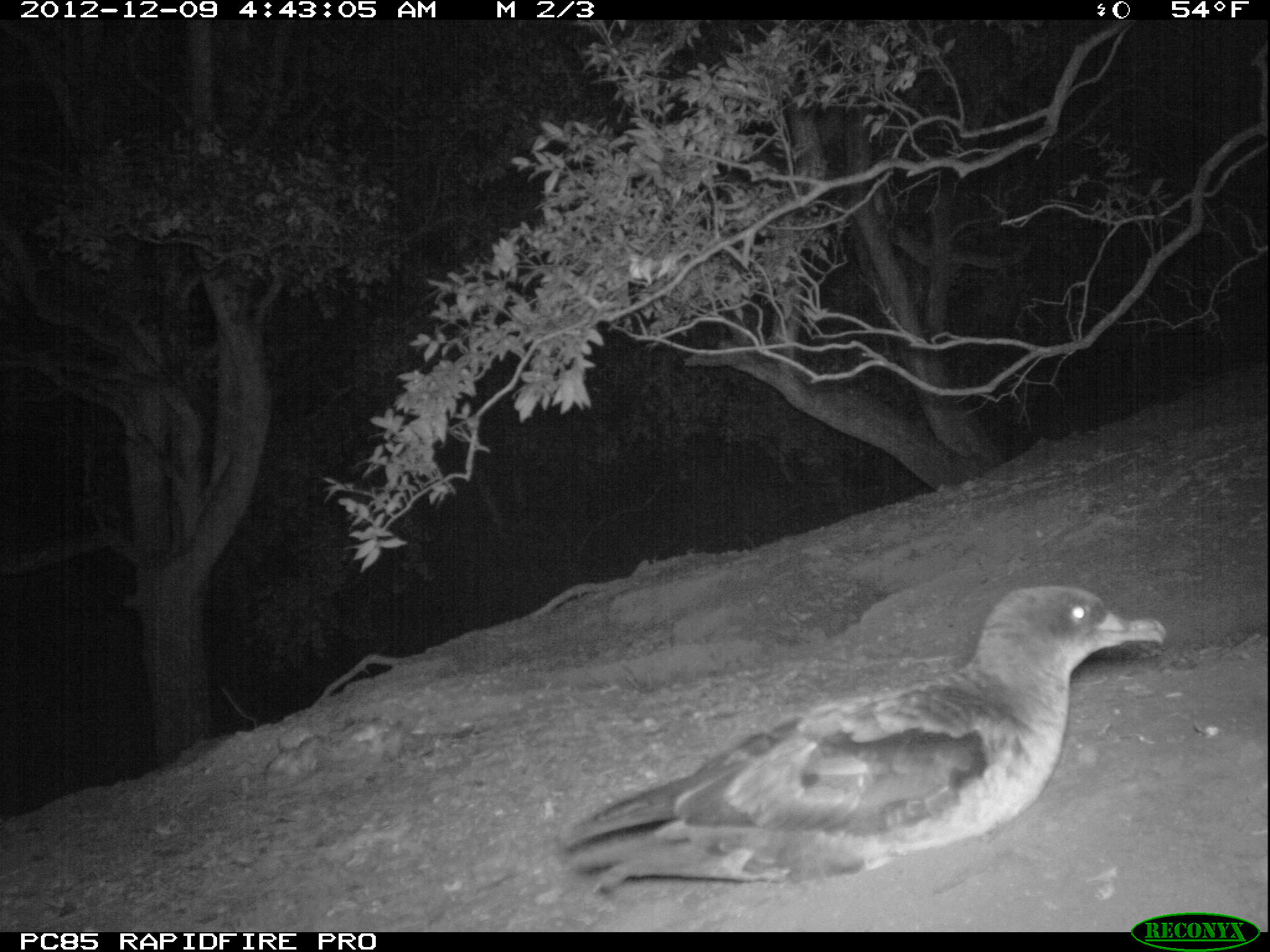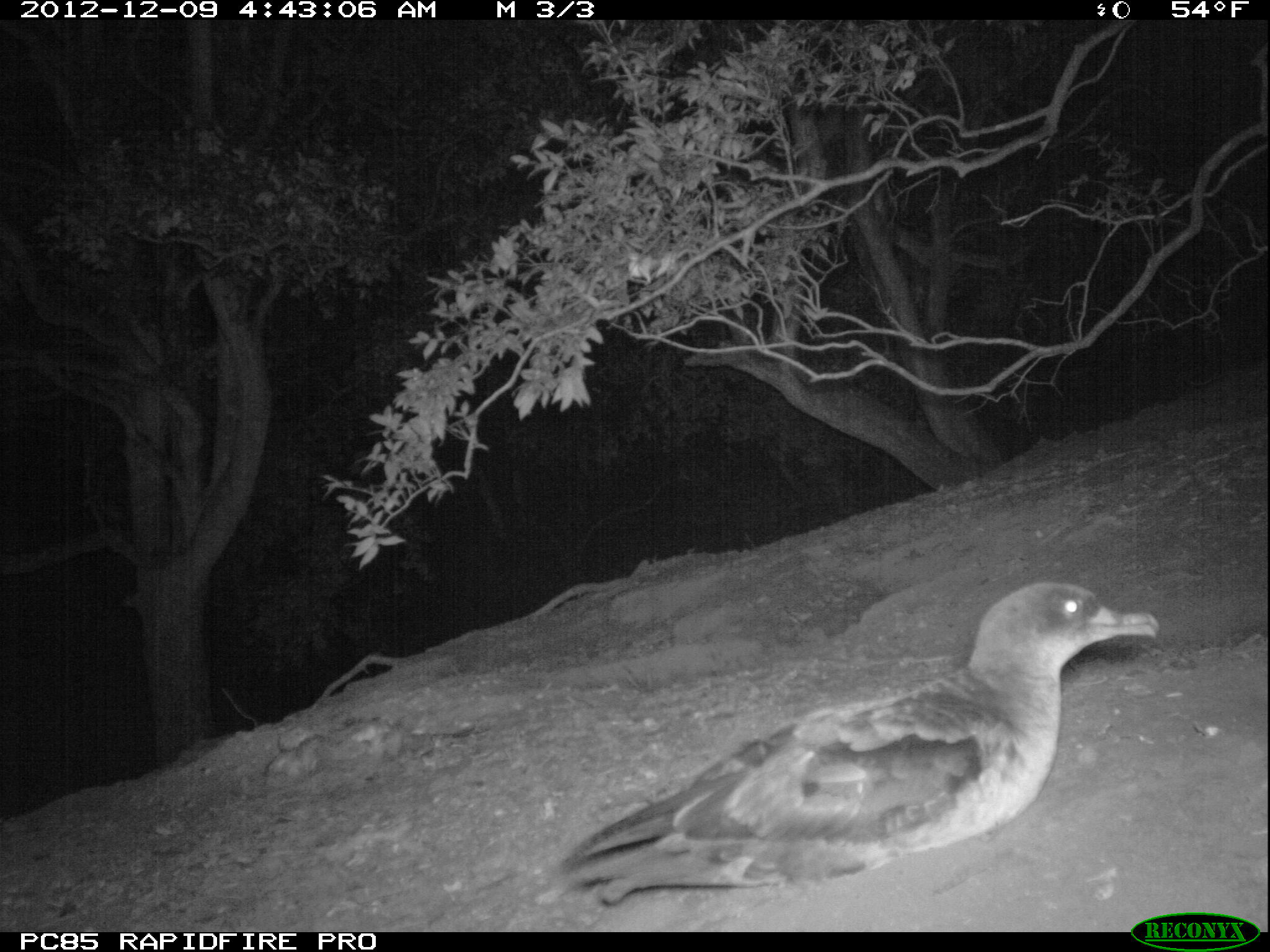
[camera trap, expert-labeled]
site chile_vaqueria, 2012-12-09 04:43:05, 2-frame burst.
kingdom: Animalia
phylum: Chordata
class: Aves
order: Procellariiformes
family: Procellariidae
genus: Calonectris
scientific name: Calonectris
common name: shearwater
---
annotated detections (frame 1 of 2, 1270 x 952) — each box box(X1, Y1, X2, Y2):
shearwater: box(562, 583, 1170, 908)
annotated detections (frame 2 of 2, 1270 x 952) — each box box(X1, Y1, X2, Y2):
shearwater: box(548, 580, 1161, 919)